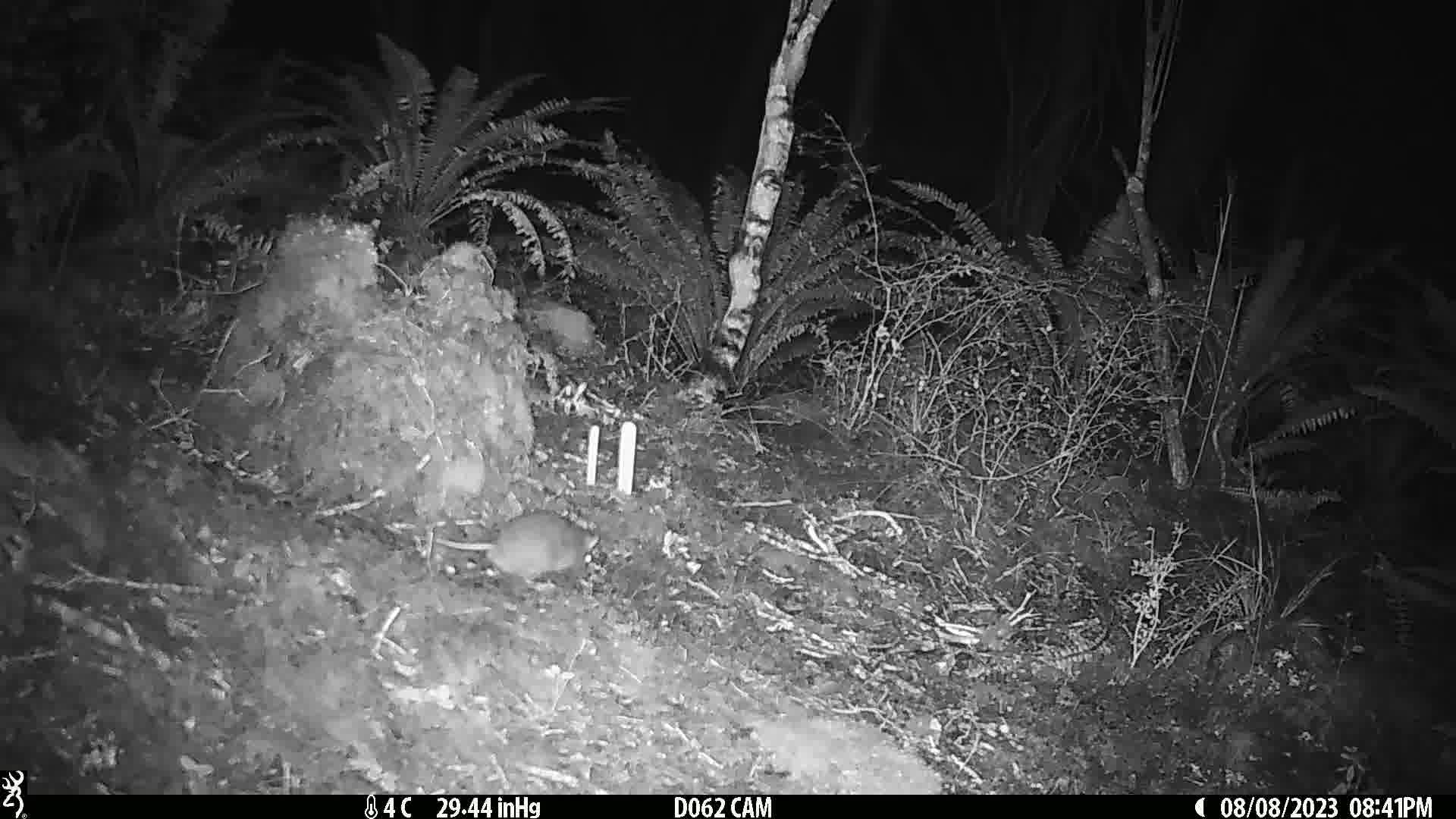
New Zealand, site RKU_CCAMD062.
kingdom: Animalia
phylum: Chordata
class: Mammalia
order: Rodentia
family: Muridae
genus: Rattus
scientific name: Rattus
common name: rat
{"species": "rat (Rattus)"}